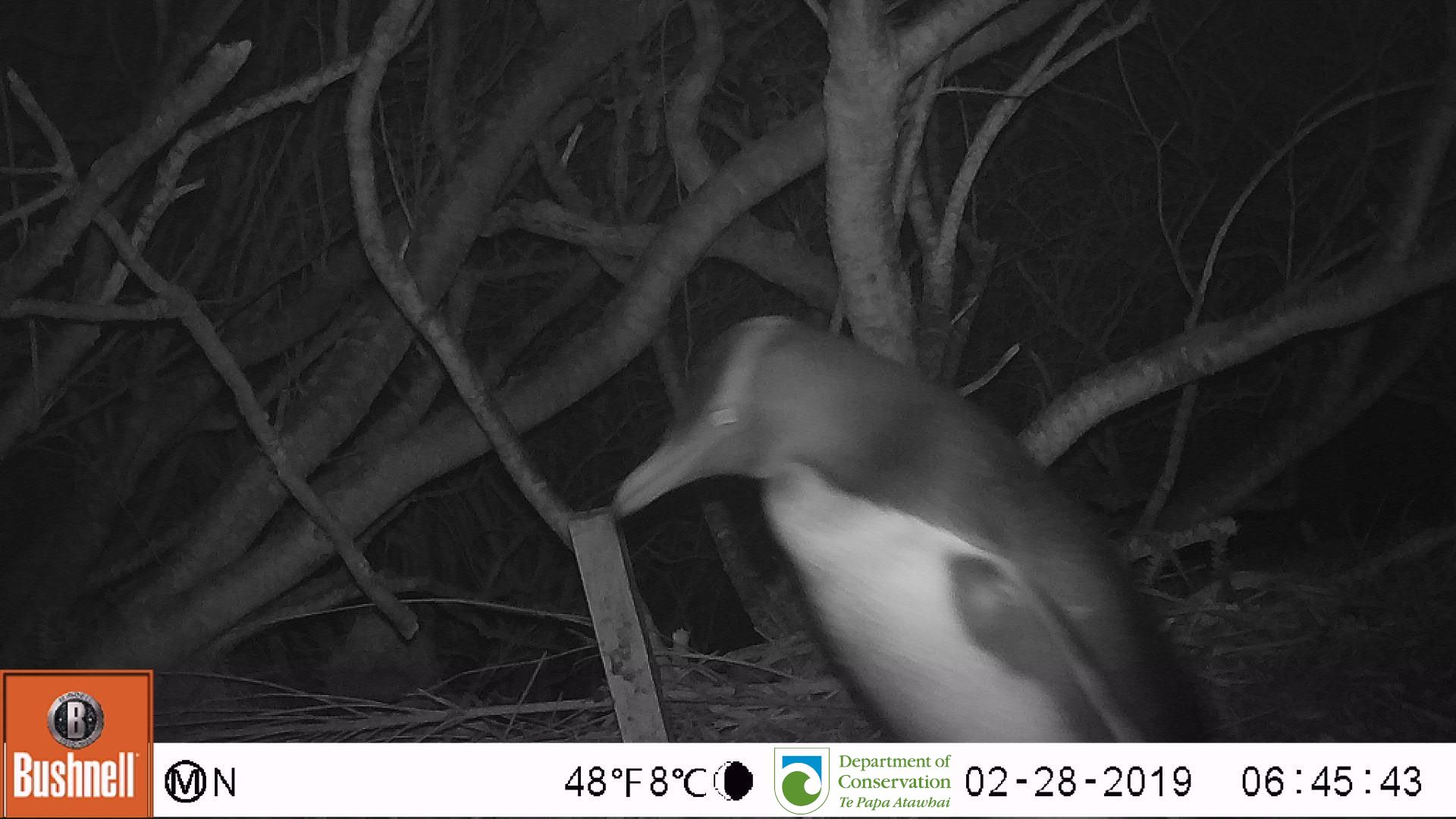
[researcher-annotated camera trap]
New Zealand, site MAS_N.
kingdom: Animalia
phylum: Chordata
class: Aves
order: Sphenisciformes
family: Spheniscidae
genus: Megadyptes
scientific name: Megadyptes antipodes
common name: yellow-eyed penguin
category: yellow eyed penguin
Yellow eyed penguin (yellow-eyed penguin) (Megadyptes antipodes).